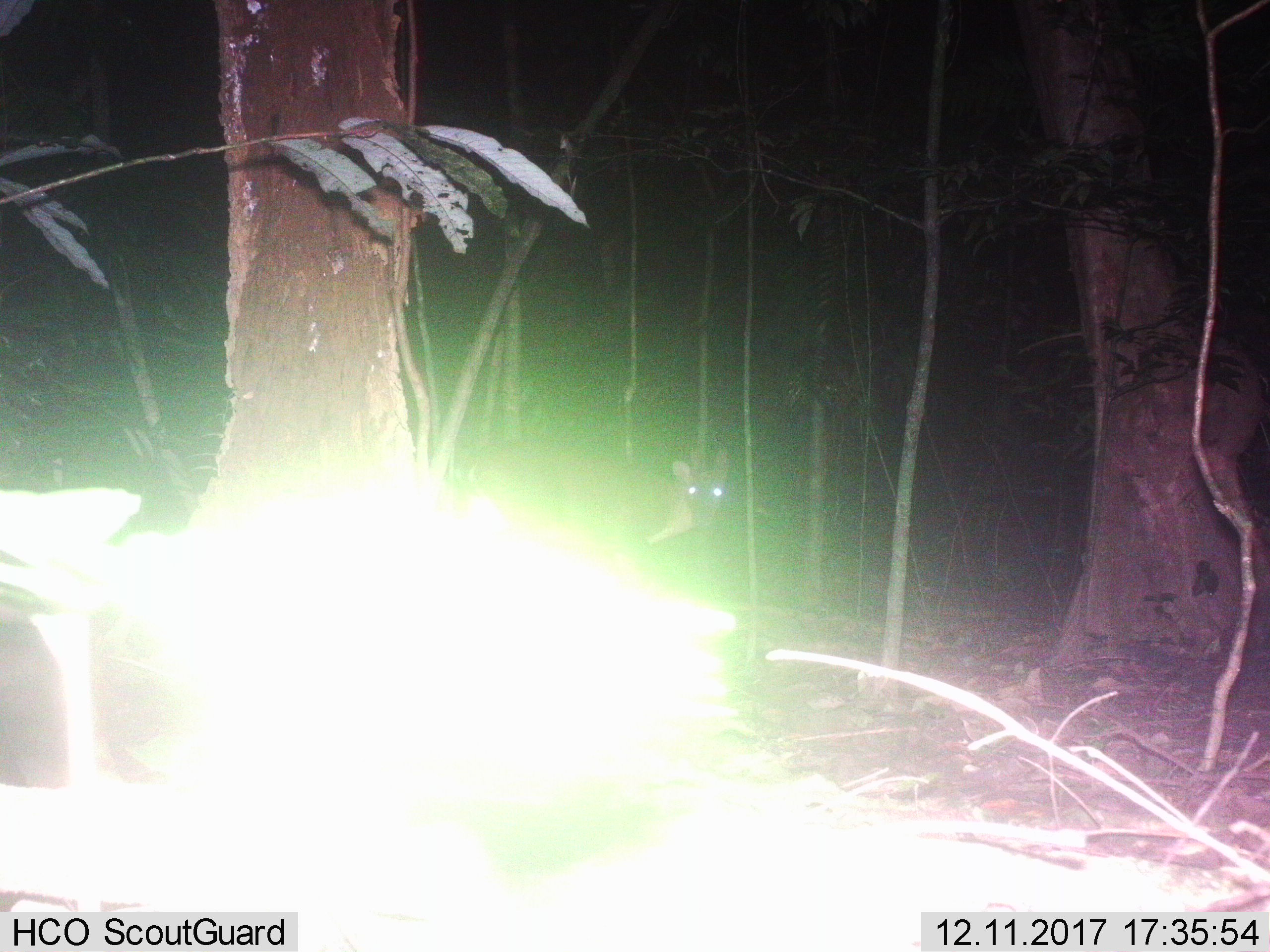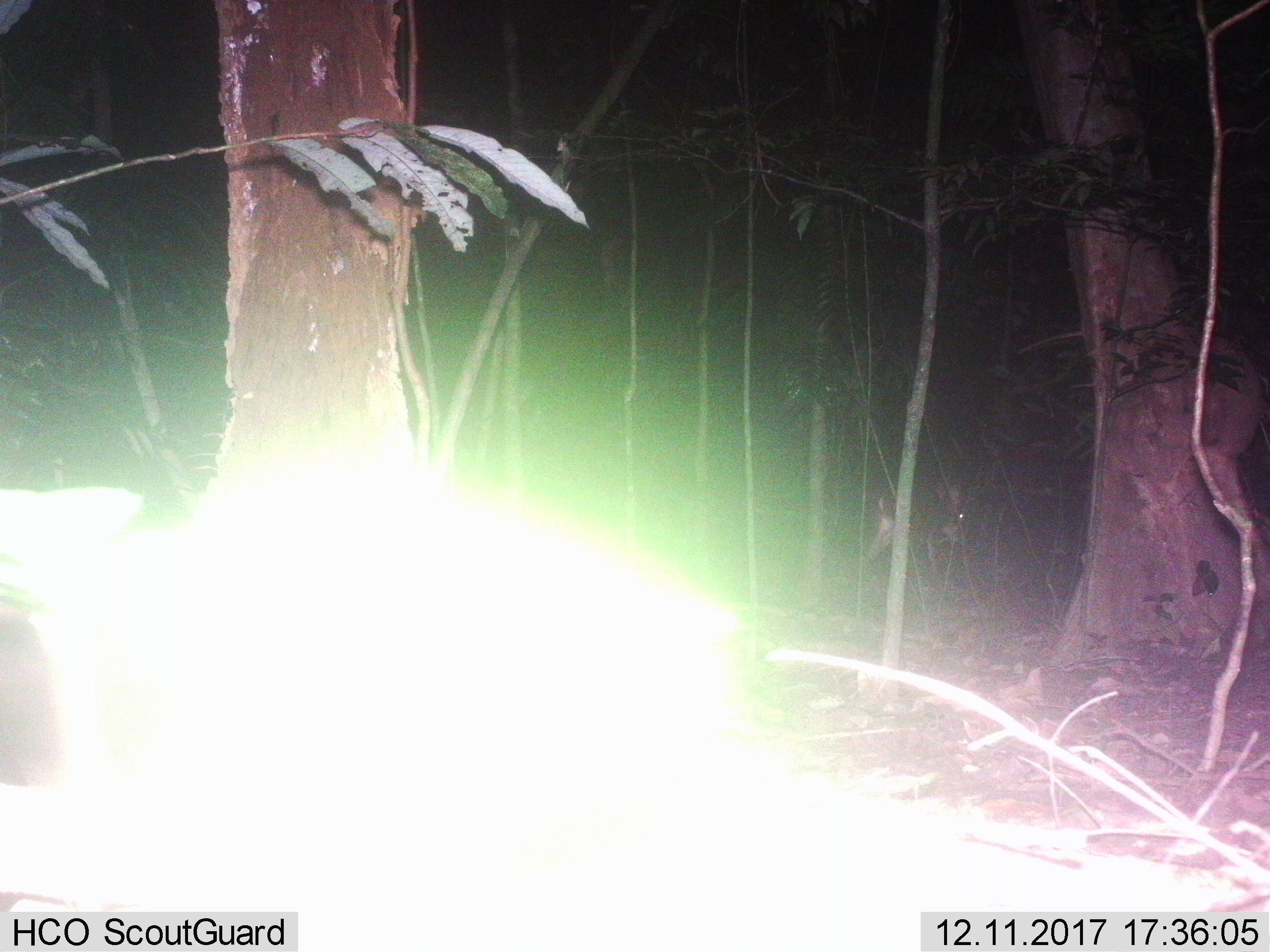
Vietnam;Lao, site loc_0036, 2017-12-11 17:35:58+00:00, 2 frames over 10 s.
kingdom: Animalia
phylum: Chordata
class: Mammalia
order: Artiodactyla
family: Cervidae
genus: Muntiacus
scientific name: Muntiacus vuquangensis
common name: large-antlered muntjac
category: large antlered muntjac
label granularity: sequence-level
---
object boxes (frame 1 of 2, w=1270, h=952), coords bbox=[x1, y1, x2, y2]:
large antlered muntjac: bbox=[646, 454, 735, 548]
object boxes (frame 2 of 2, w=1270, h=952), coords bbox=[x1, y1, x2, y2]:
large antlered muntjac: bbox=[868, 487, 968, 572]